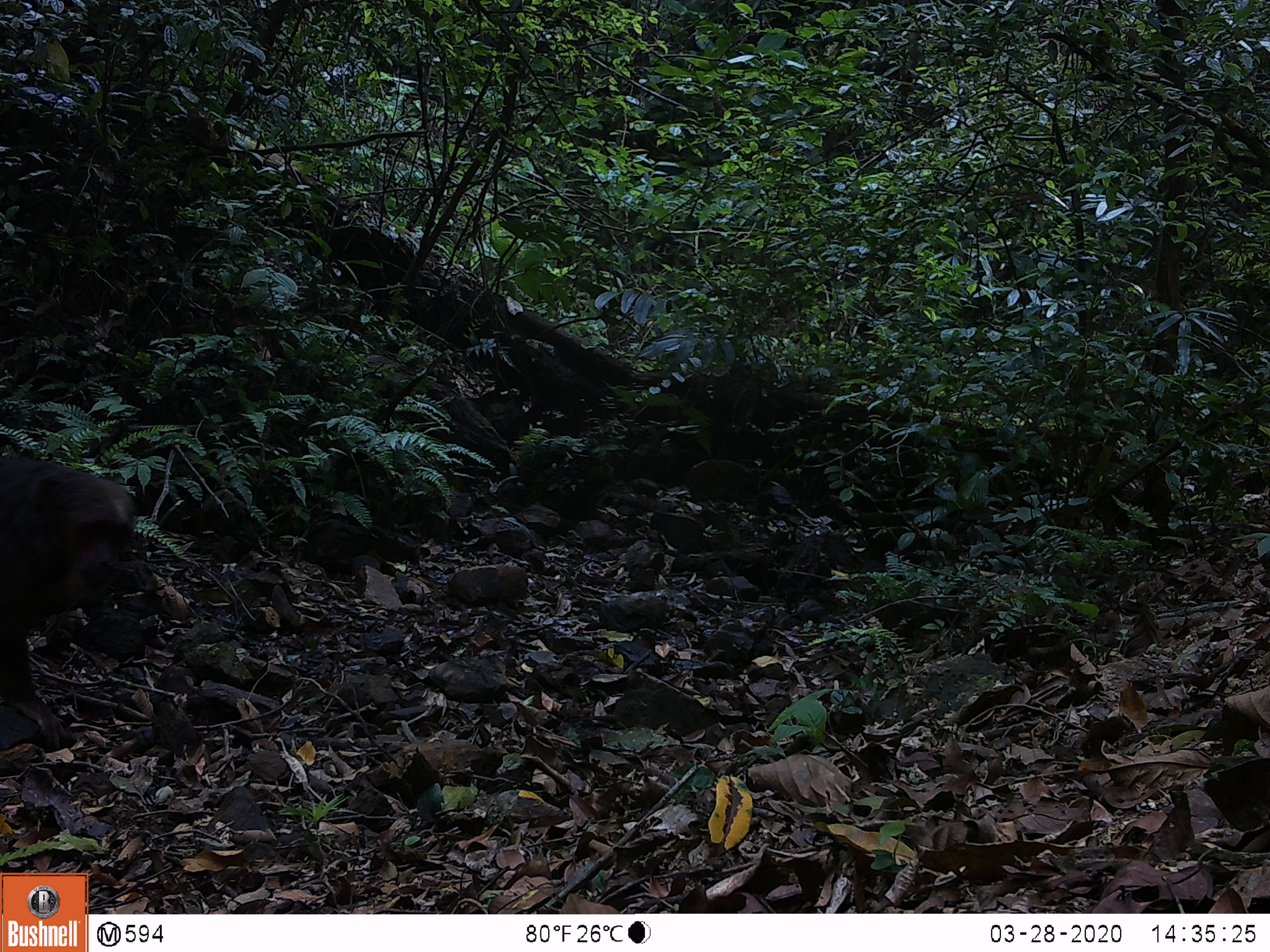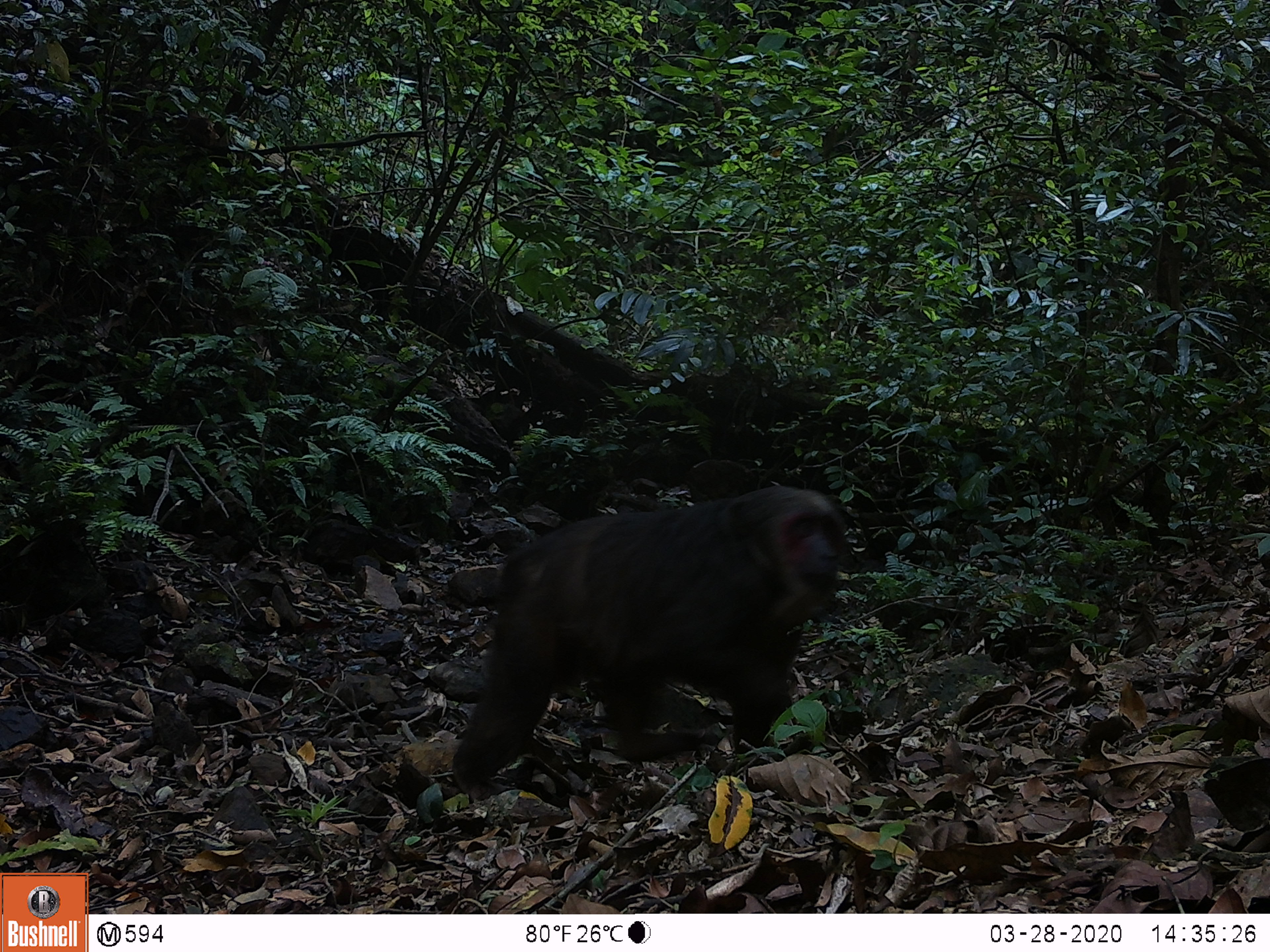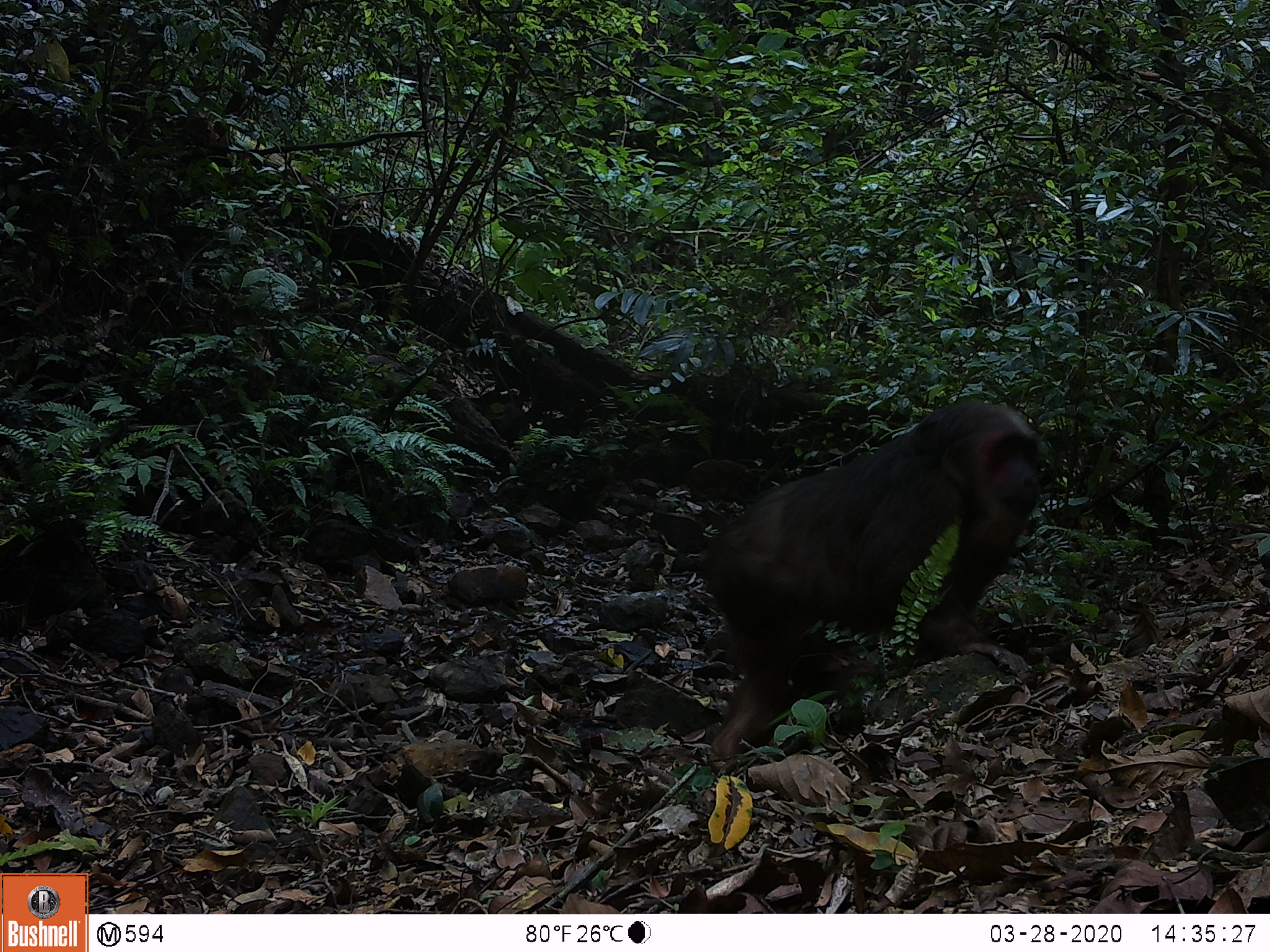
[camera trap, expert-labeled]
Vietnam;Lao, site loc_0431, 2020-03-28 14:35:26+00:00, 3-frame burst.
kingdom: Animalia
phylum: Chordata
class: Mammalia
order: Primates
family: Cercopithecidae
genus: Macaca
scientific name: Macaca arctoides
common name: stump-tailed macaque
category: stump tailed macaque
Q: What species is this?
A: Stump tailed macaque (stump-tailed macaque) (Macaca arctoides).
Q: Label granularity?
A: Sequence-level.